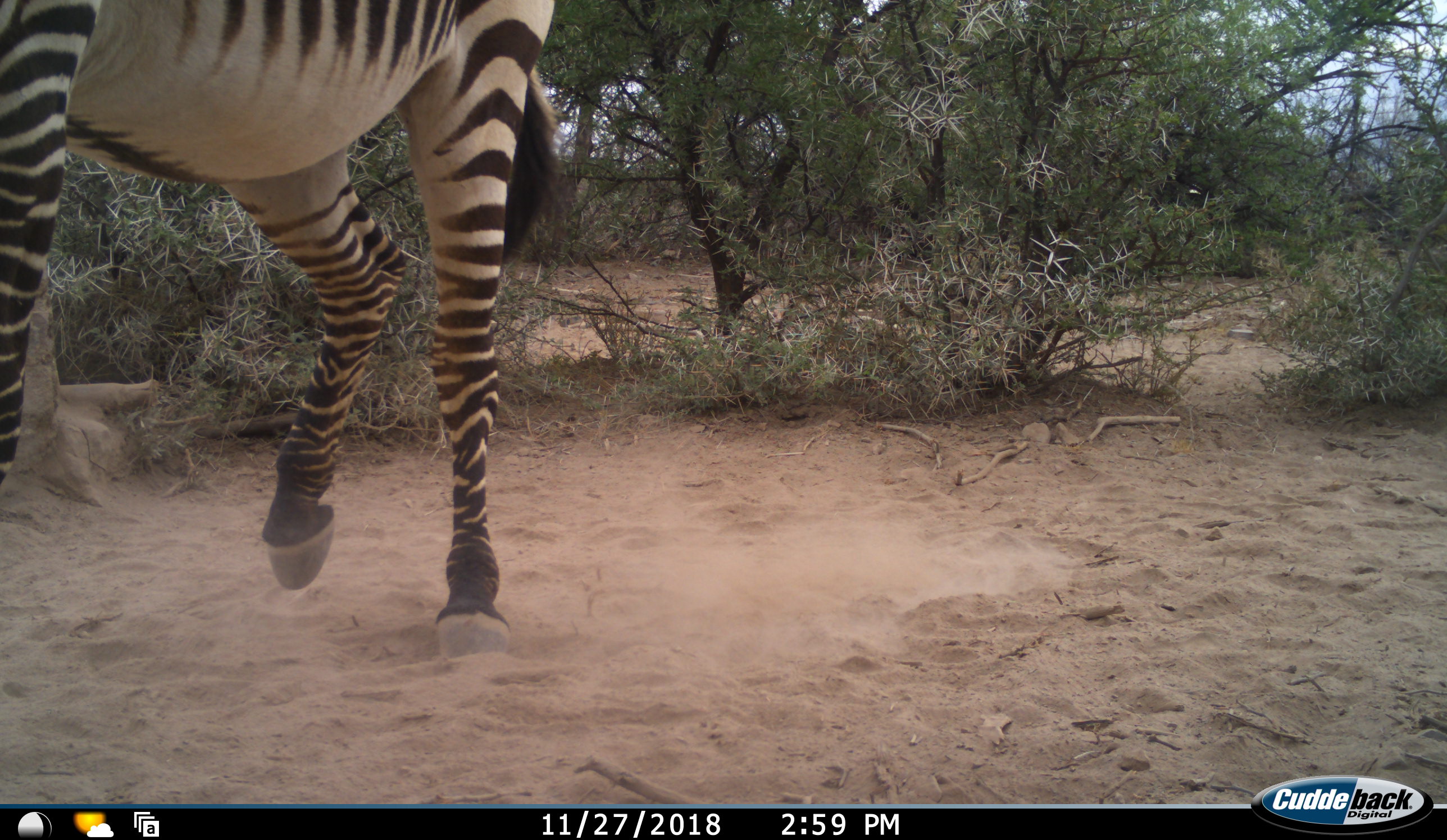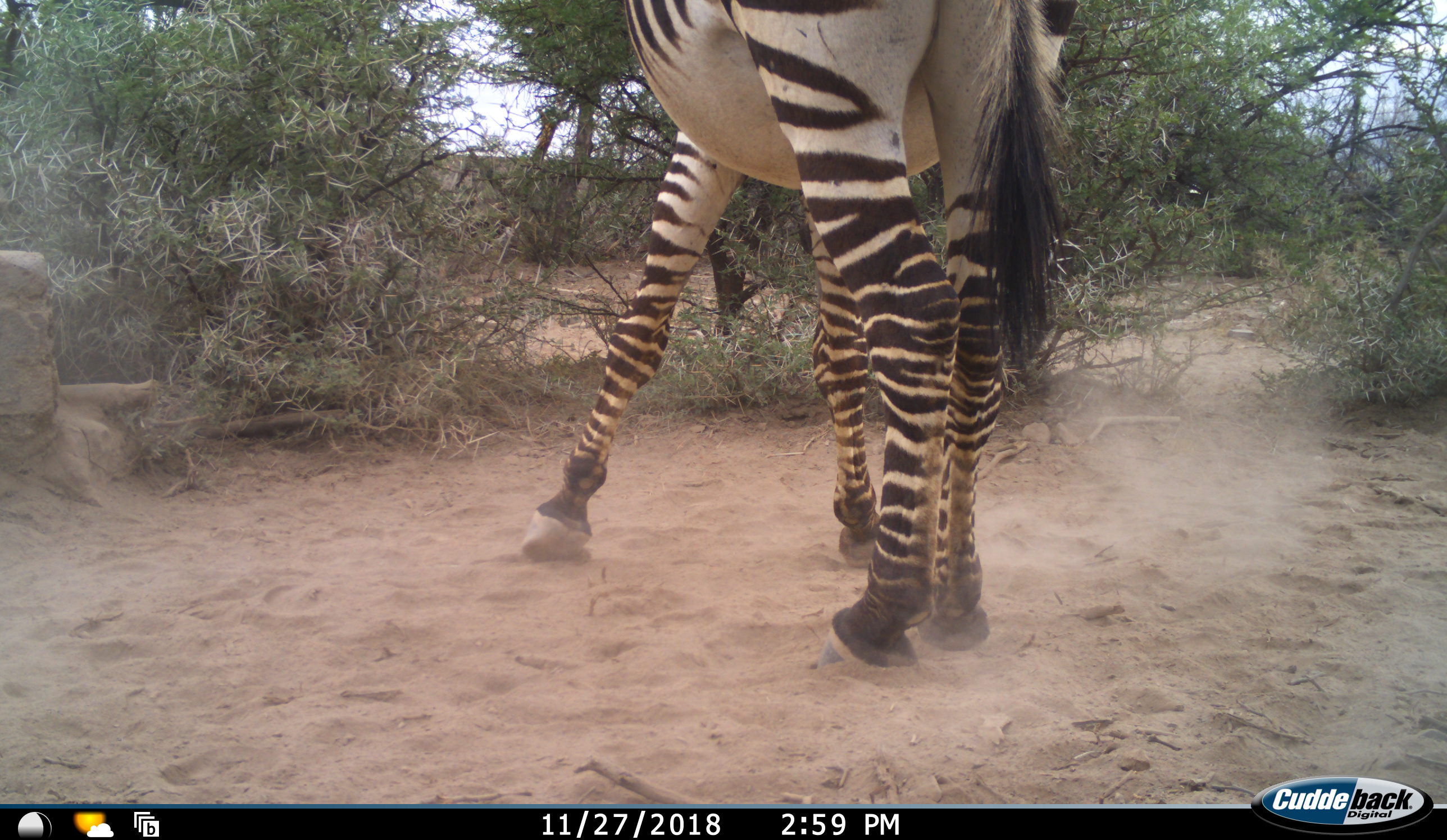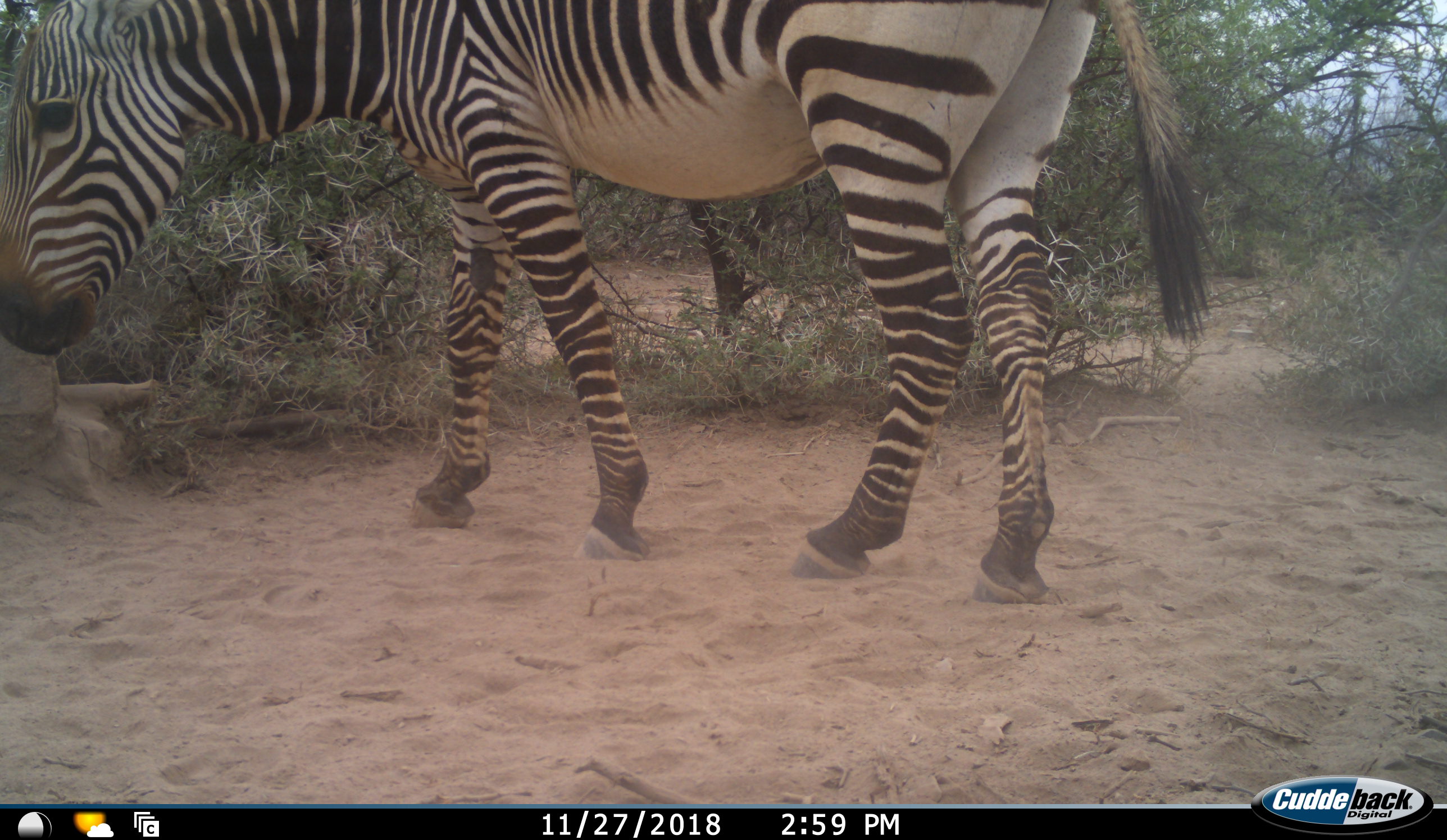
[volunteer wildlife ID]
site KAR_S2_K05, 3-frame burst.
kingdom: Animalia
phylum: Chordata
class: Mammalia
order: Perissodactyla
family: Equidae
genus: Equus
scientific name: Equus zebra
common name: mountain zebra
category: zebramountain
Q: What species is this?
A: Zebramountain (mountain zebra) (Equus zebra).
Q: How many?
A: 1.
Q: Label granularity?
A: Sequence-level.